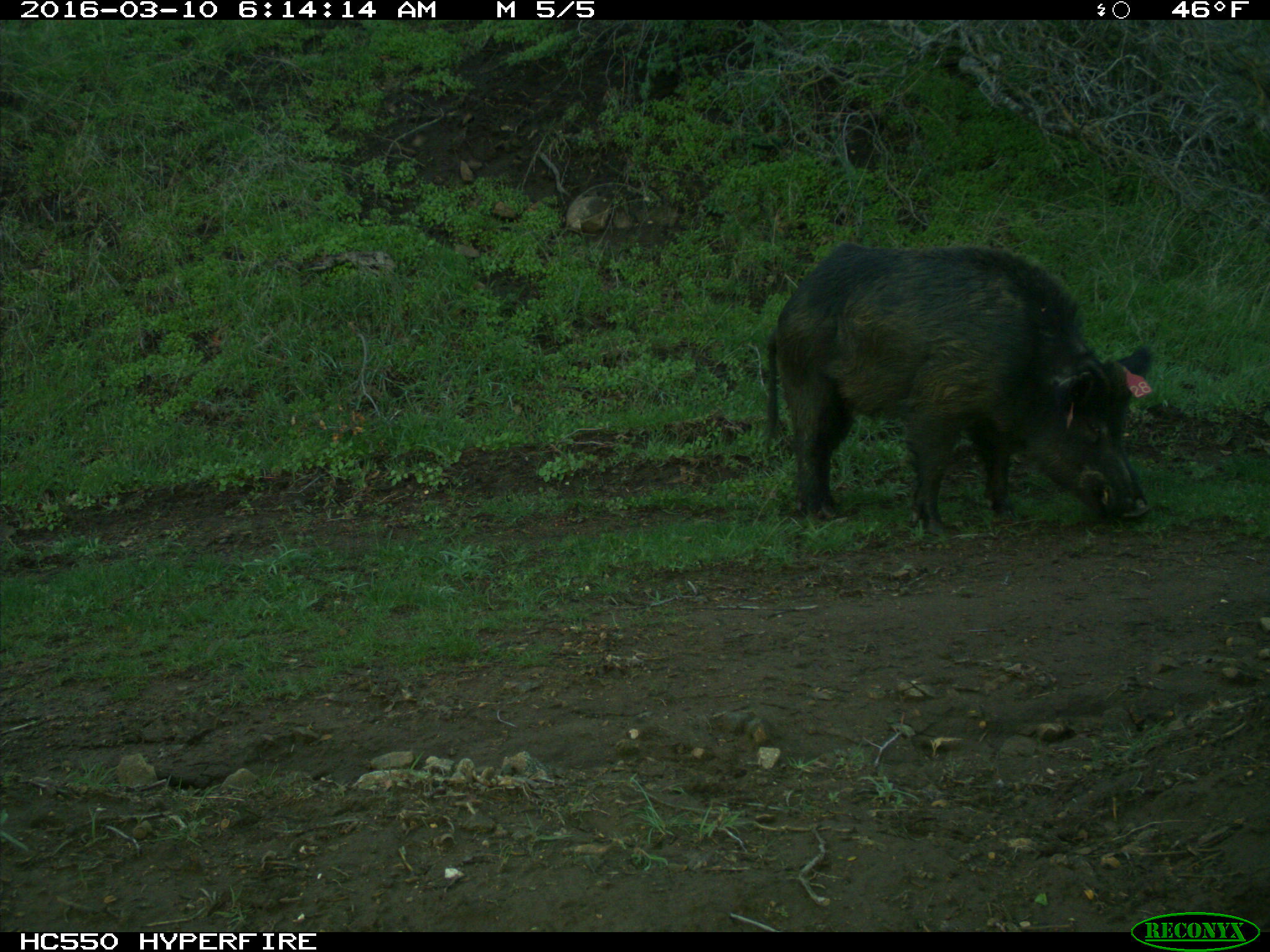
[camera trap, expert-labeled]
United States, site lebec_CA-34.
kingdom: Animalia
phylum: Chordata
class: Mammalia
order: Artiodactyla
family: Suidae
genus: Sus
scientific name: Sus scrofa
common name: wild boar